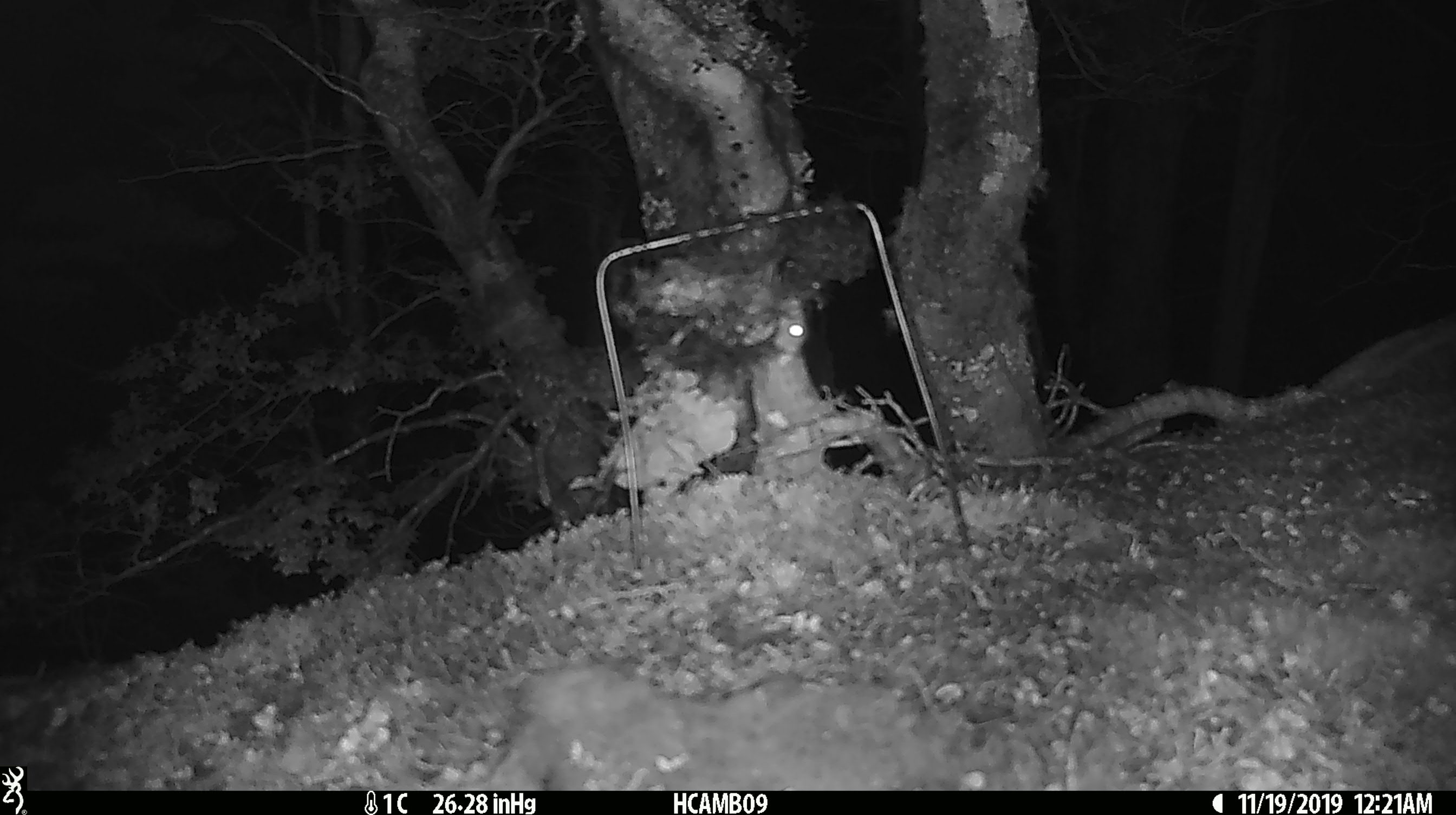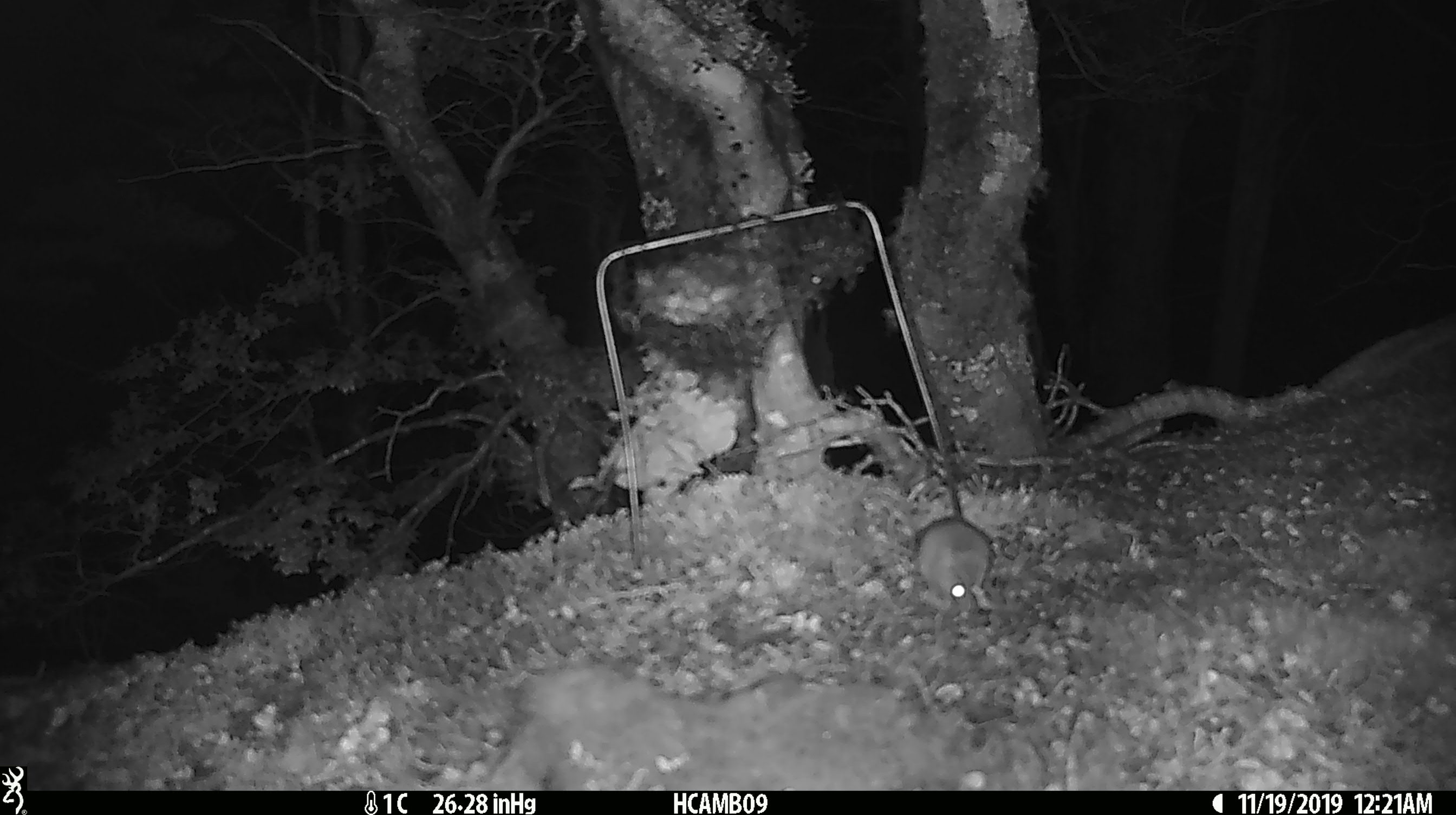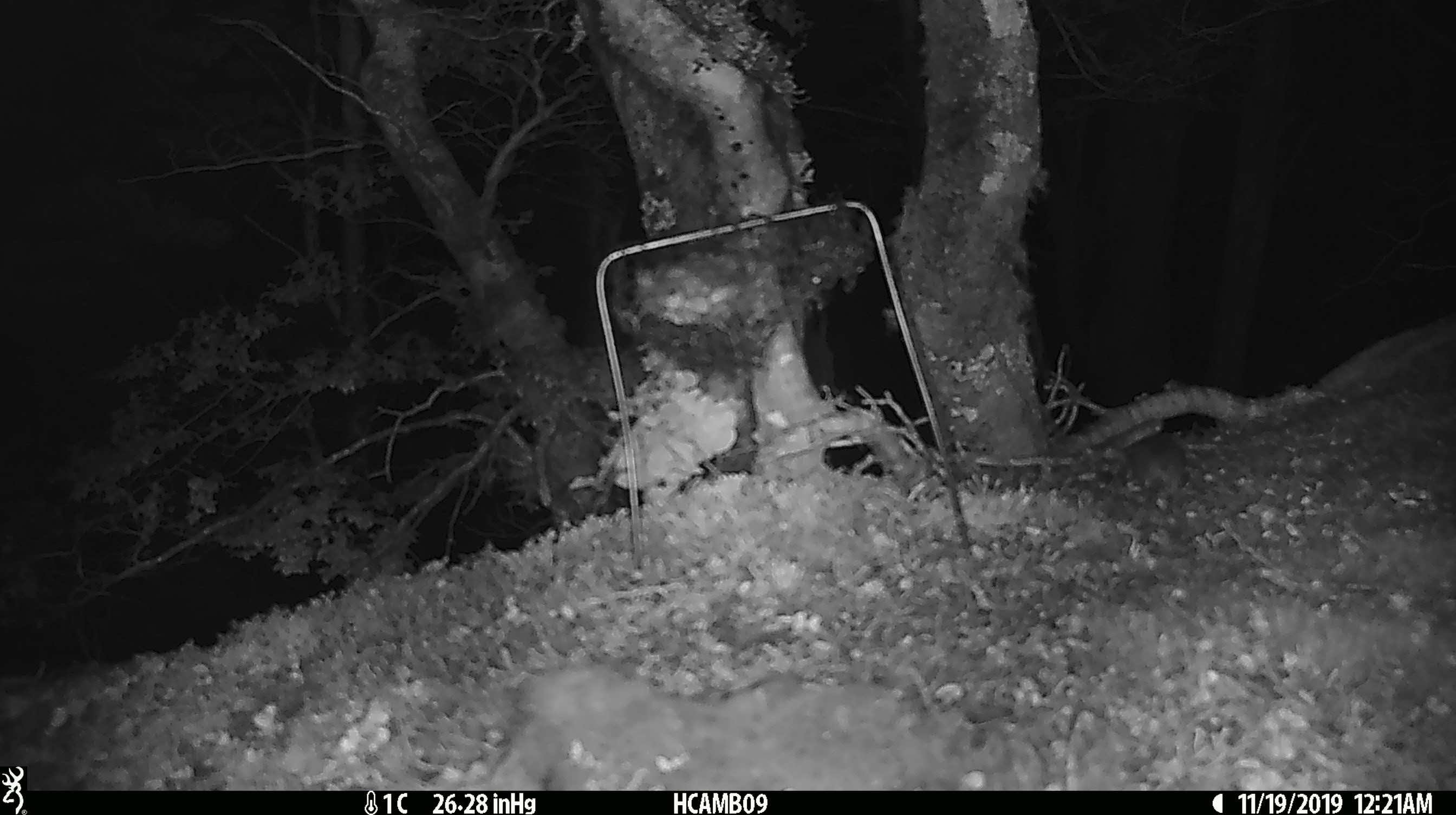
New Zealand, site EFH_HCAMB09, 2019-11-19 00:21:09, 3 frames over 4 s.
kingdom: Animalia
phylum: Chordata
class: Mammalia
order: Rodentia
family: Muridae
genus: Mus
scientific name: Mus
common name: mouse